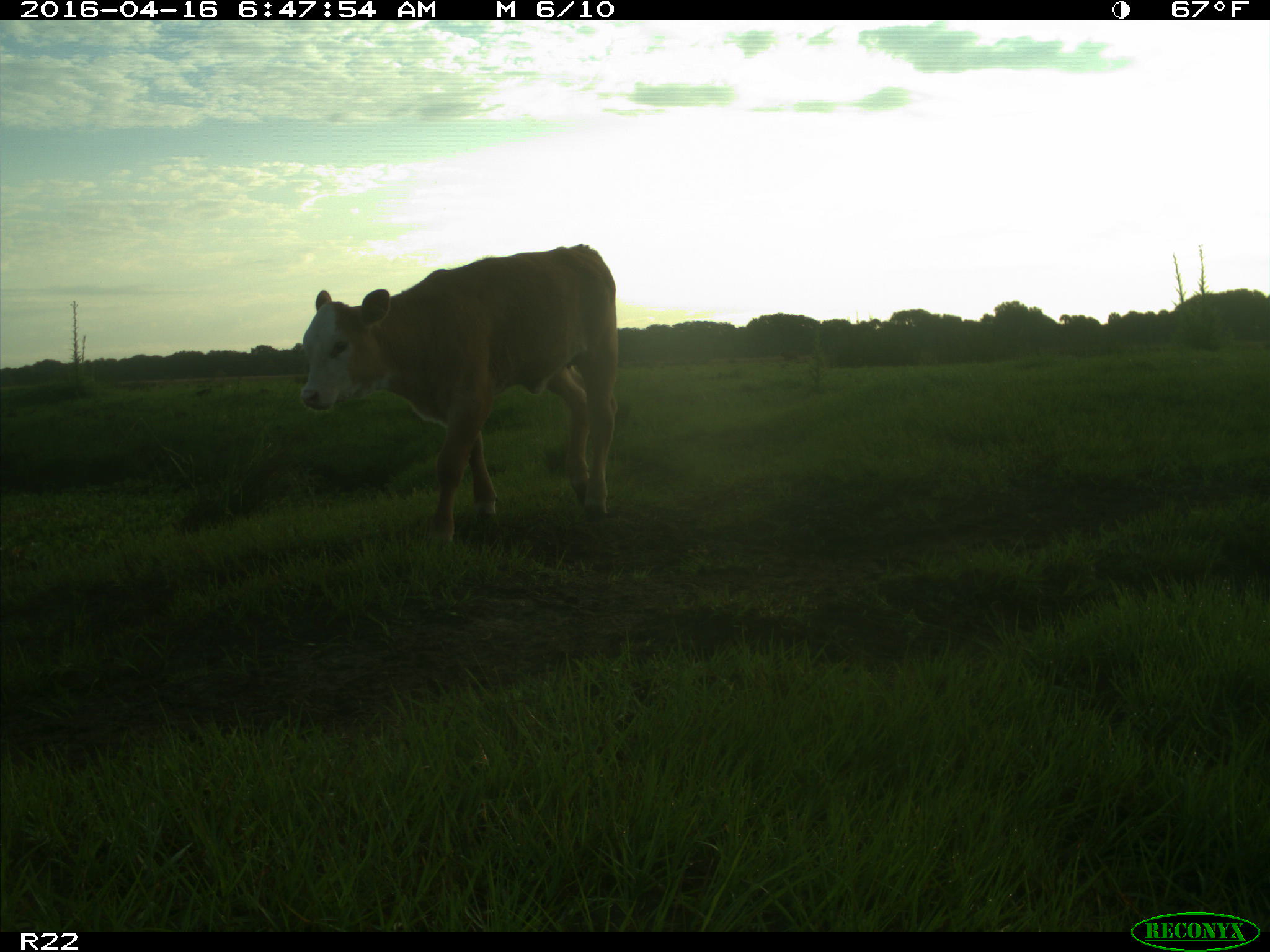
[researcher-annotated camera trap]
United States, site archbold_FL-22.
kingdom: Animalia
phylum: Chordata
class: Mammalia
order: Artiodactyla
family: Bovidae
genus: Bos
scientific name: Bos taurus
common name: domestic cow